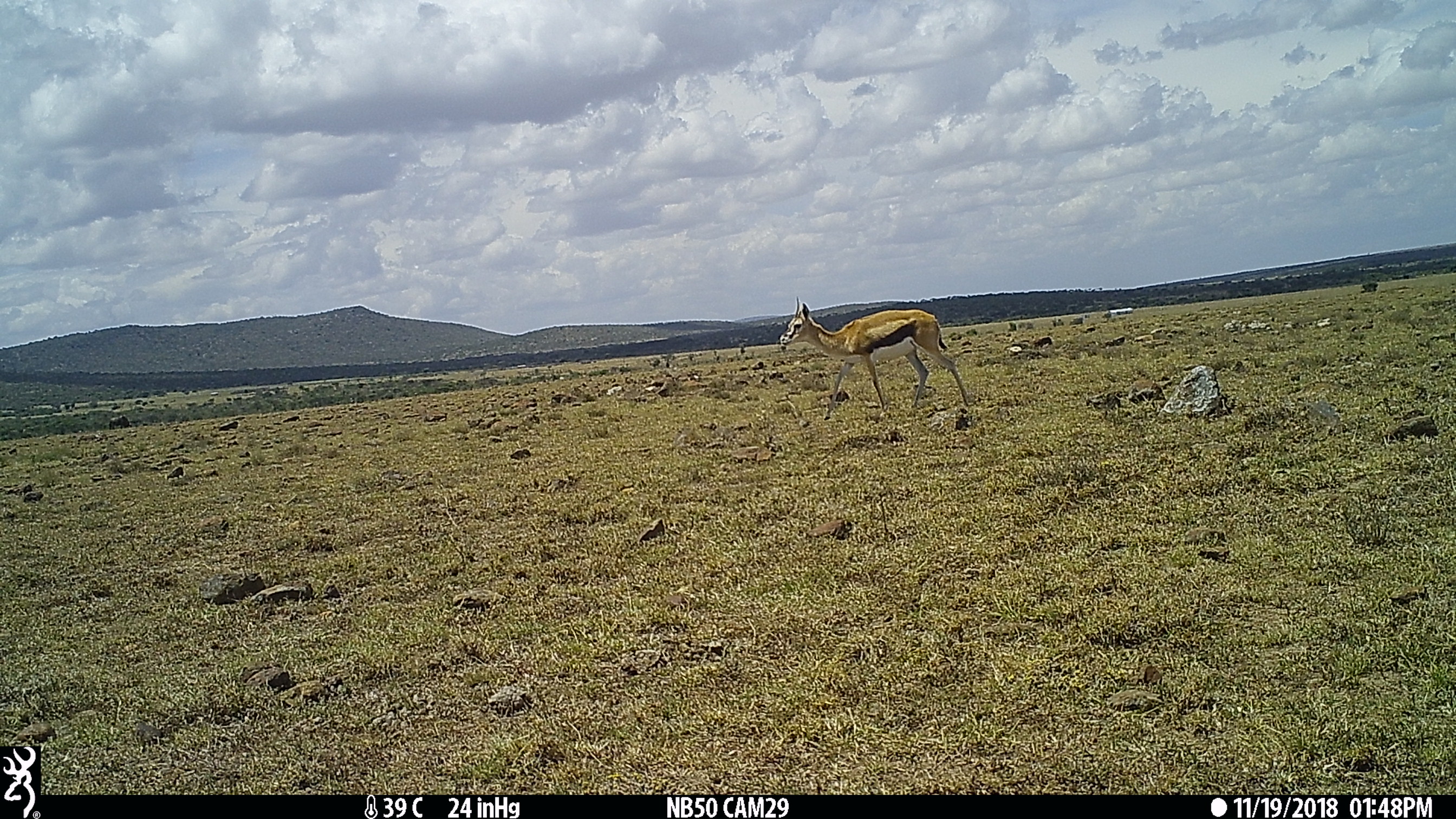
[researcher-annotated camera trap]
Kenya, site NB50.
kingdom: Animalia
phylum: Chordata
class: Mammalia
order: Artiodactyla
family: Bovidae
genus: Eudorcas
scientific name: Eudorcas thomsonii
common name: thomon's gazelle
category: gazelle thomsons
Gazelle thomsons (thomon's gazelle) (Eudorcas thomsonii).